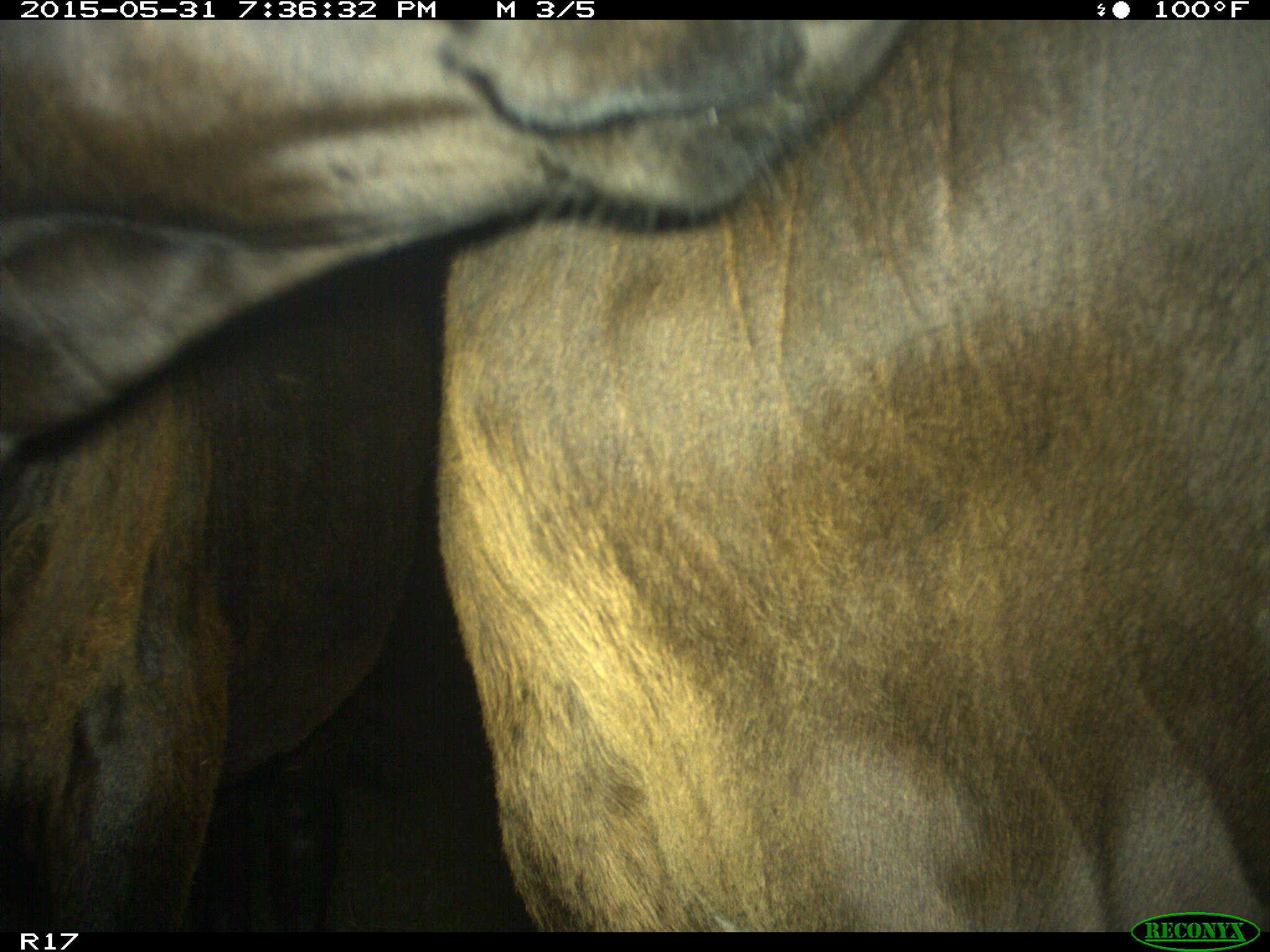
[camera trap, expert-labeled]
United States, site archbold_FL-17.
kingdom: Animalia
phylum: Chordata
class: Mammalia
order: Artiodactyla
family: Bovidae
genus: Bos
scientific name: Bos taurus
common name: domestic cow